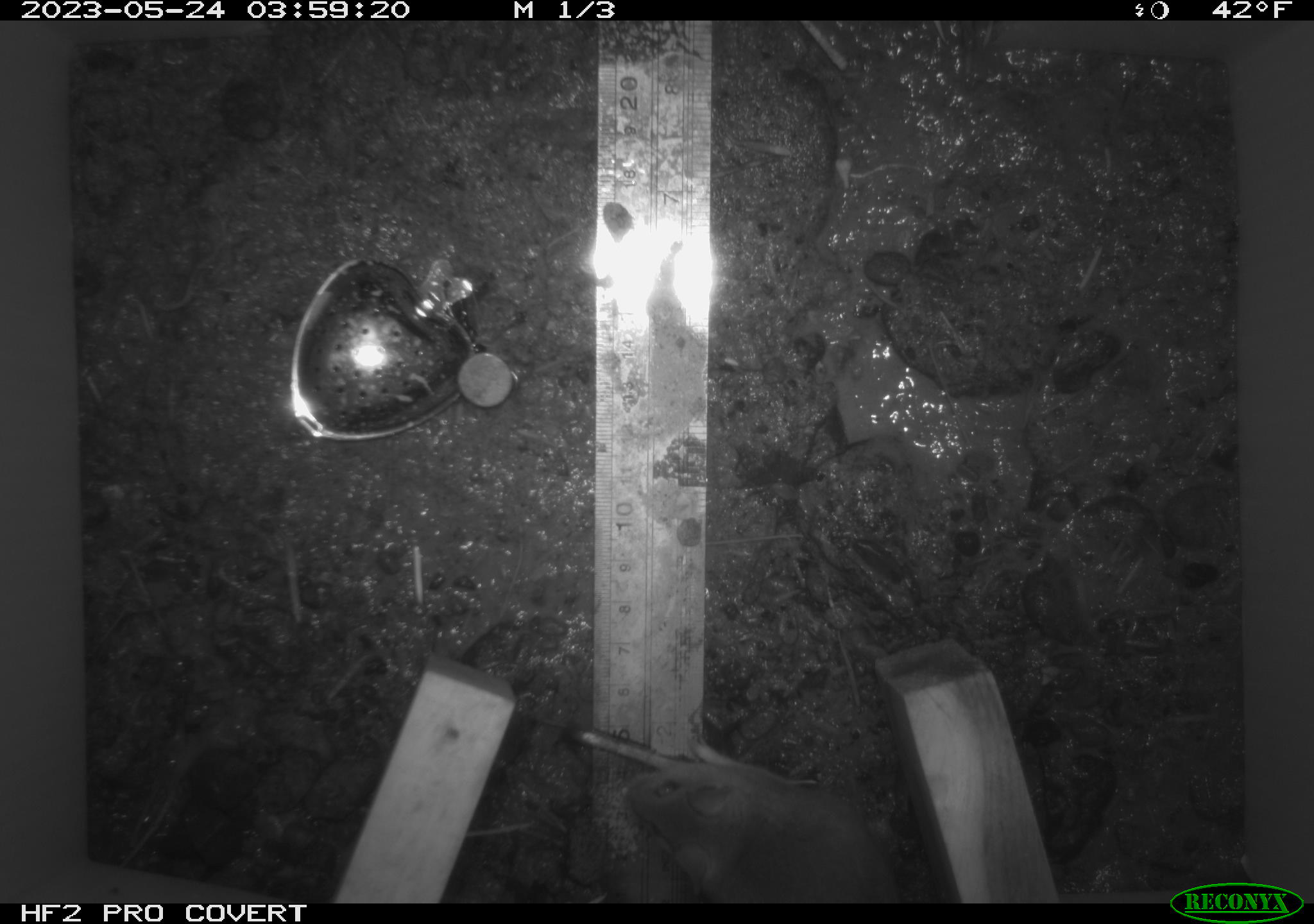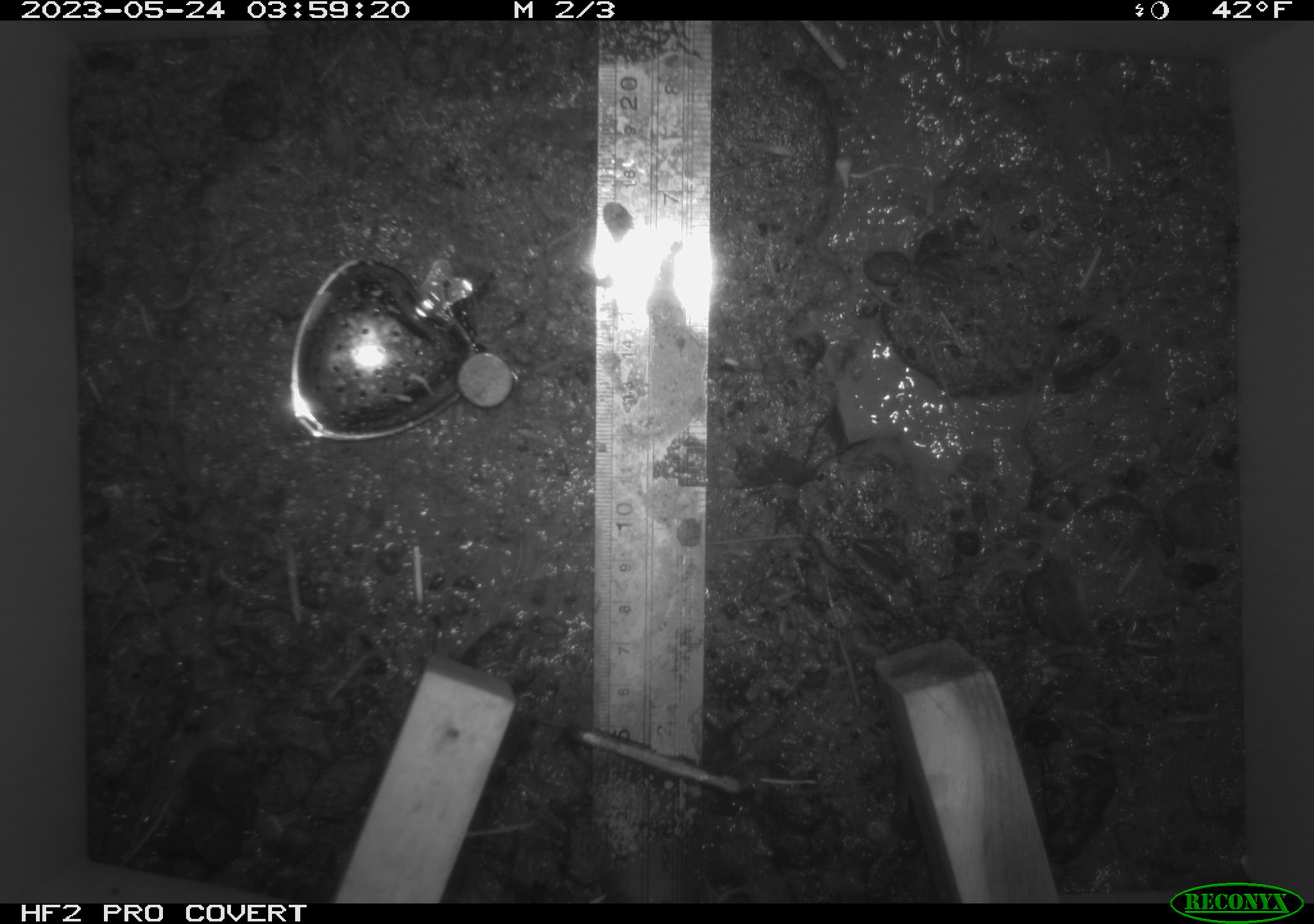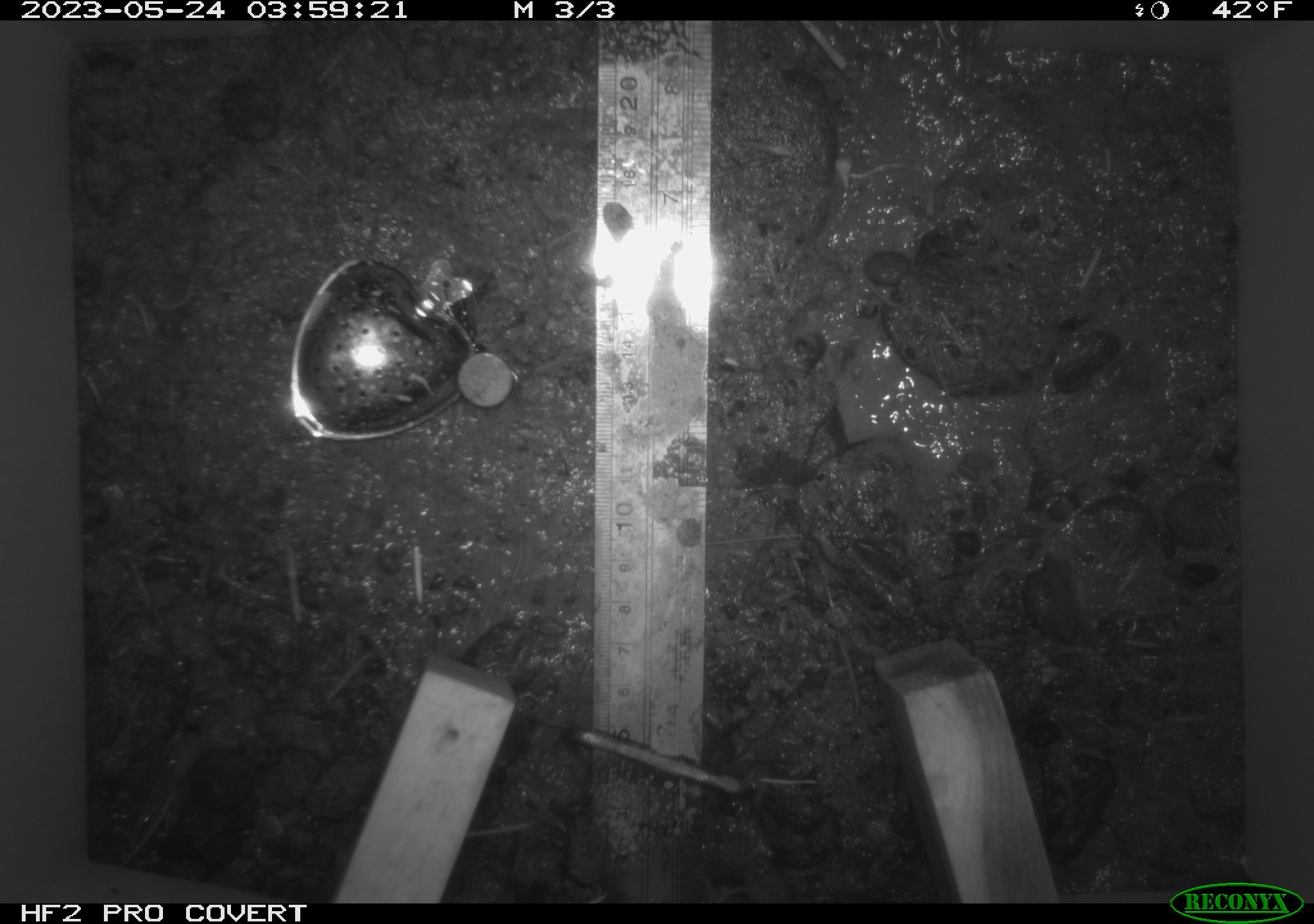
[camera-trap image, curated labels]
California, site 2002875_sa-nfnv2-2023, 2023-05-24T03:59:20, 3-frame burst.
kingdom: Animalia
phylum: Chordata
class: Mammalia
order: Rodentia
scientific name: Rodentia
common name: mouse species